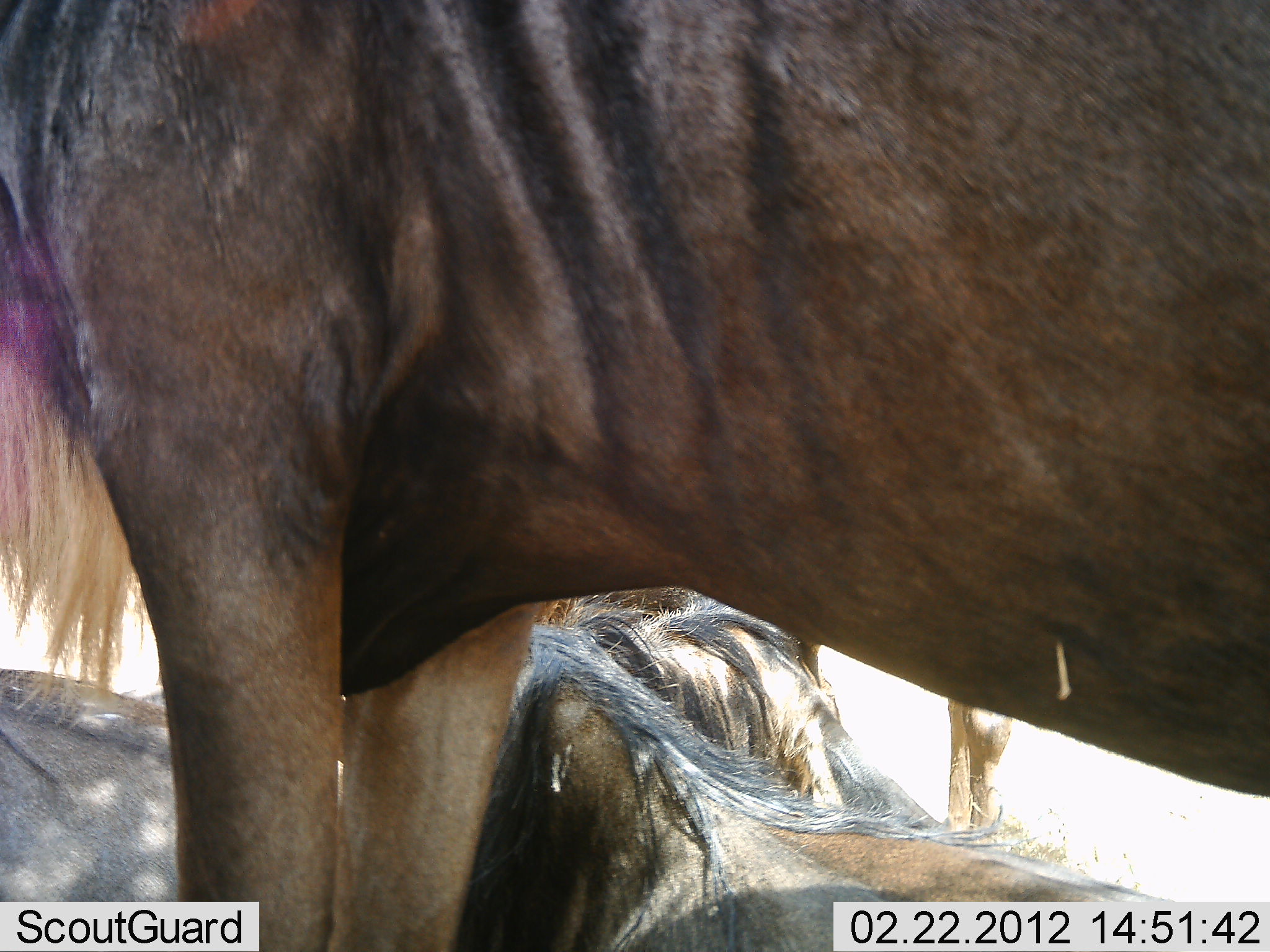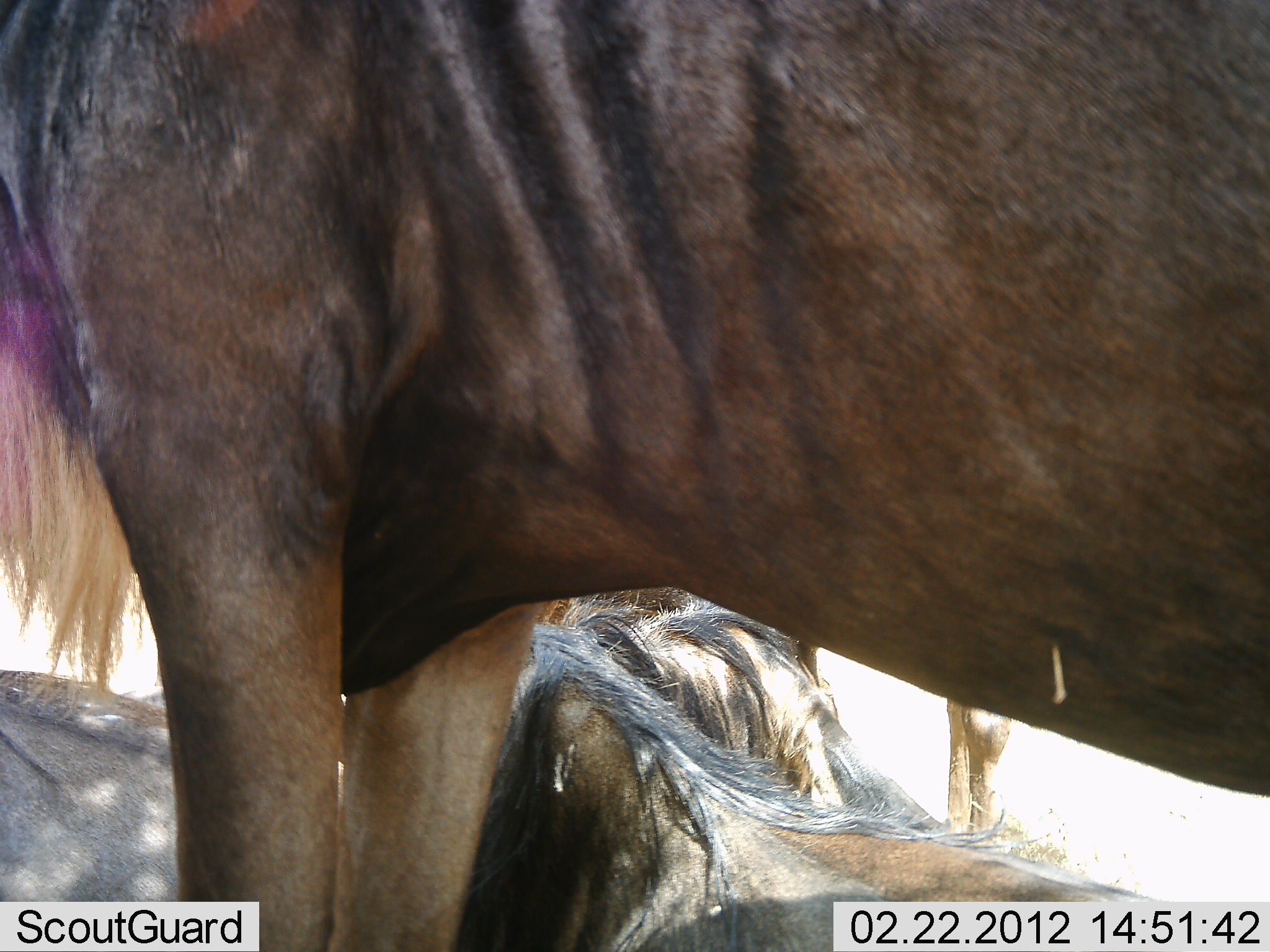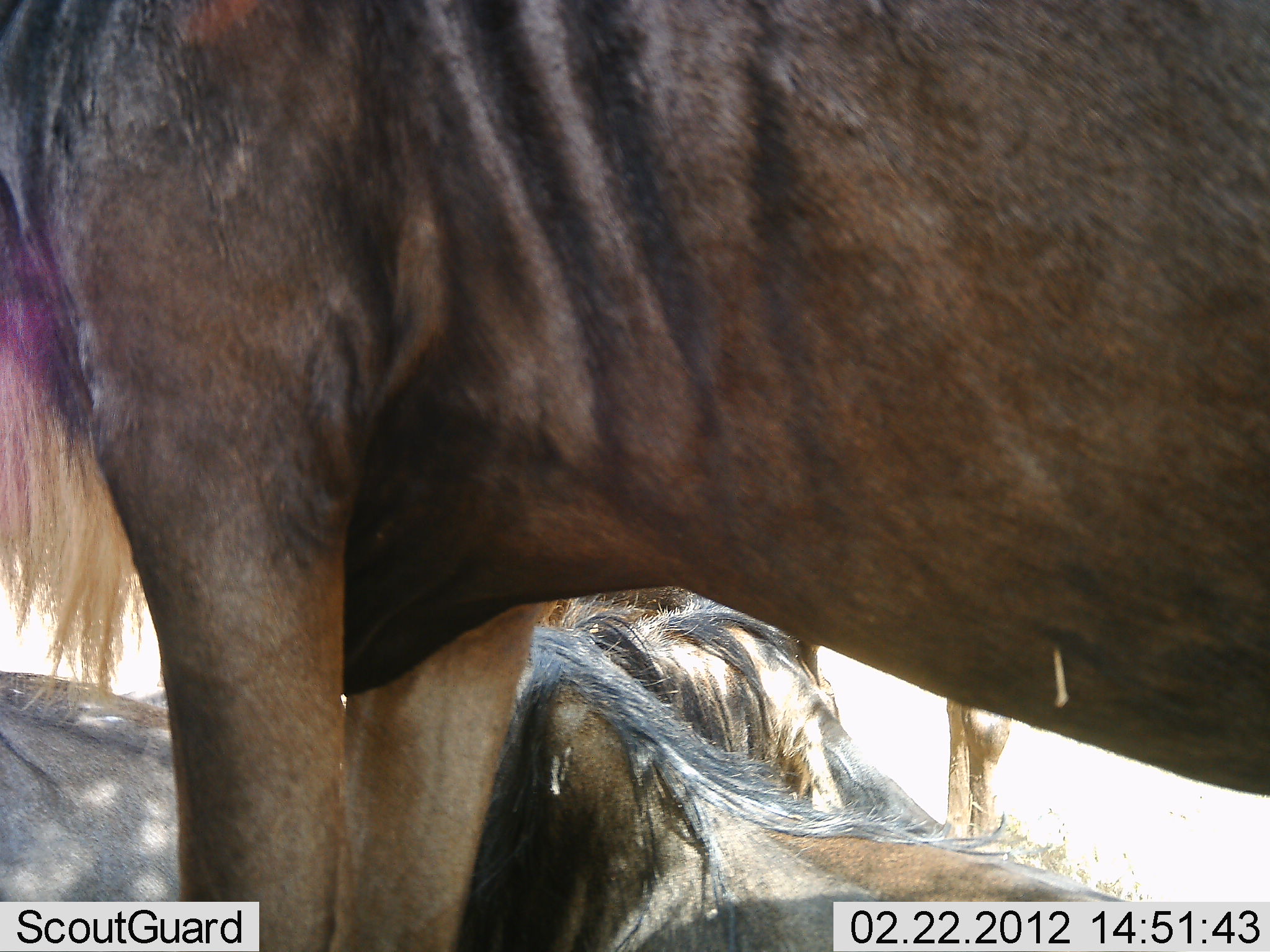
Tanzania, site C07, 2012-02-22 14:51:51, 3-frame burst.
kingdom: Animalia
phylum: Chordata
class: Mammalia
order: Artiodactyla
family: Bovidae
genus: Connochaetes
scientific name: Connochaetes taurinus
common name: blue wildebeest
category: wildebeest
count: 3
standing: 85%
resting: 85%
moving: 0%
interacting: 0%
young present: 0%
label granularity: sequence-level